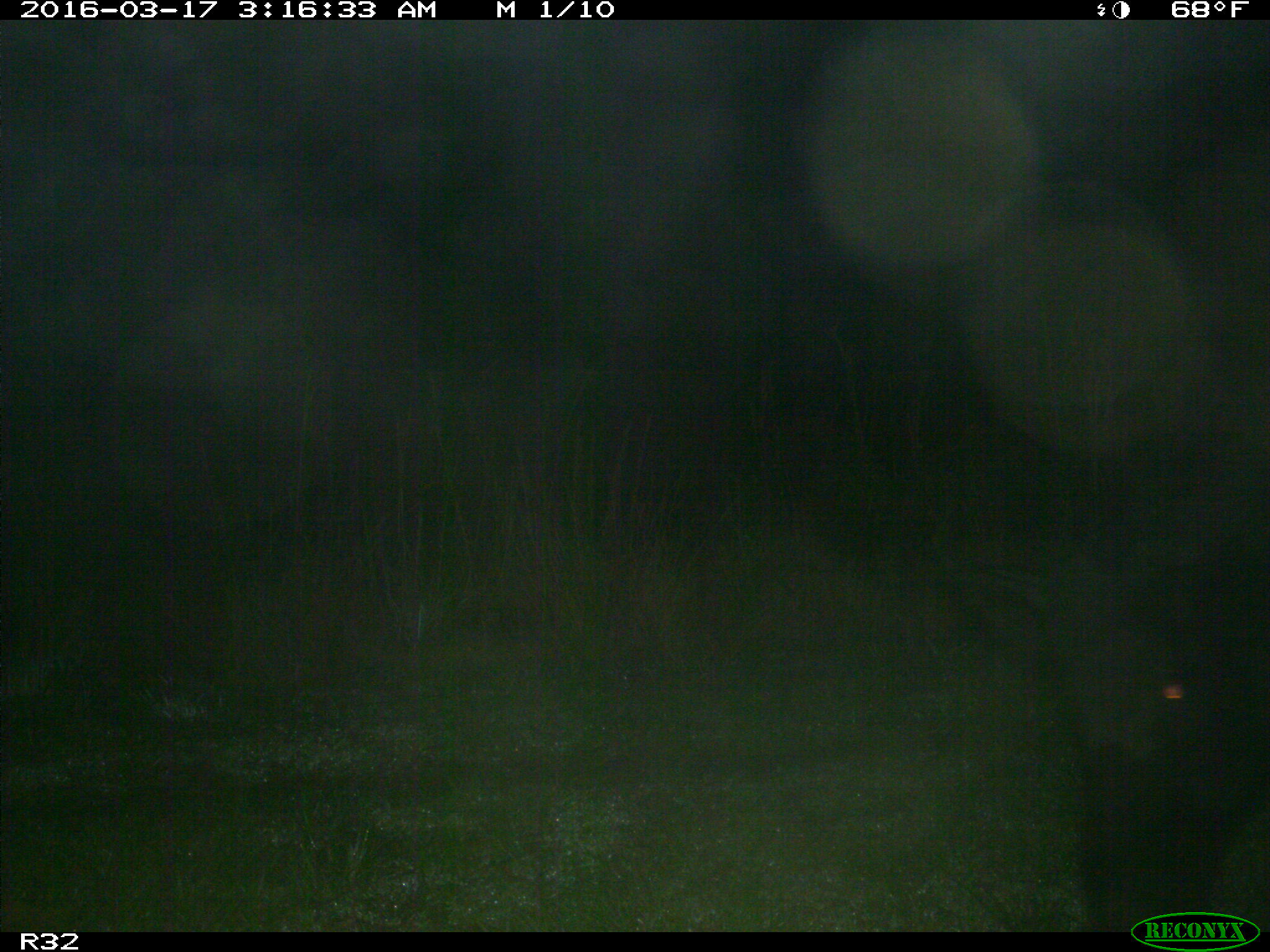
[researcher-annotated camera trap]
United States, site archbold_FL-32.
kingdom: Animalia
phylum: Chordata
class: Mammalia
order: Artiodactyla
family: Suidae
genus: Sus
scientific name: Sus scrofa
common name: wild boar